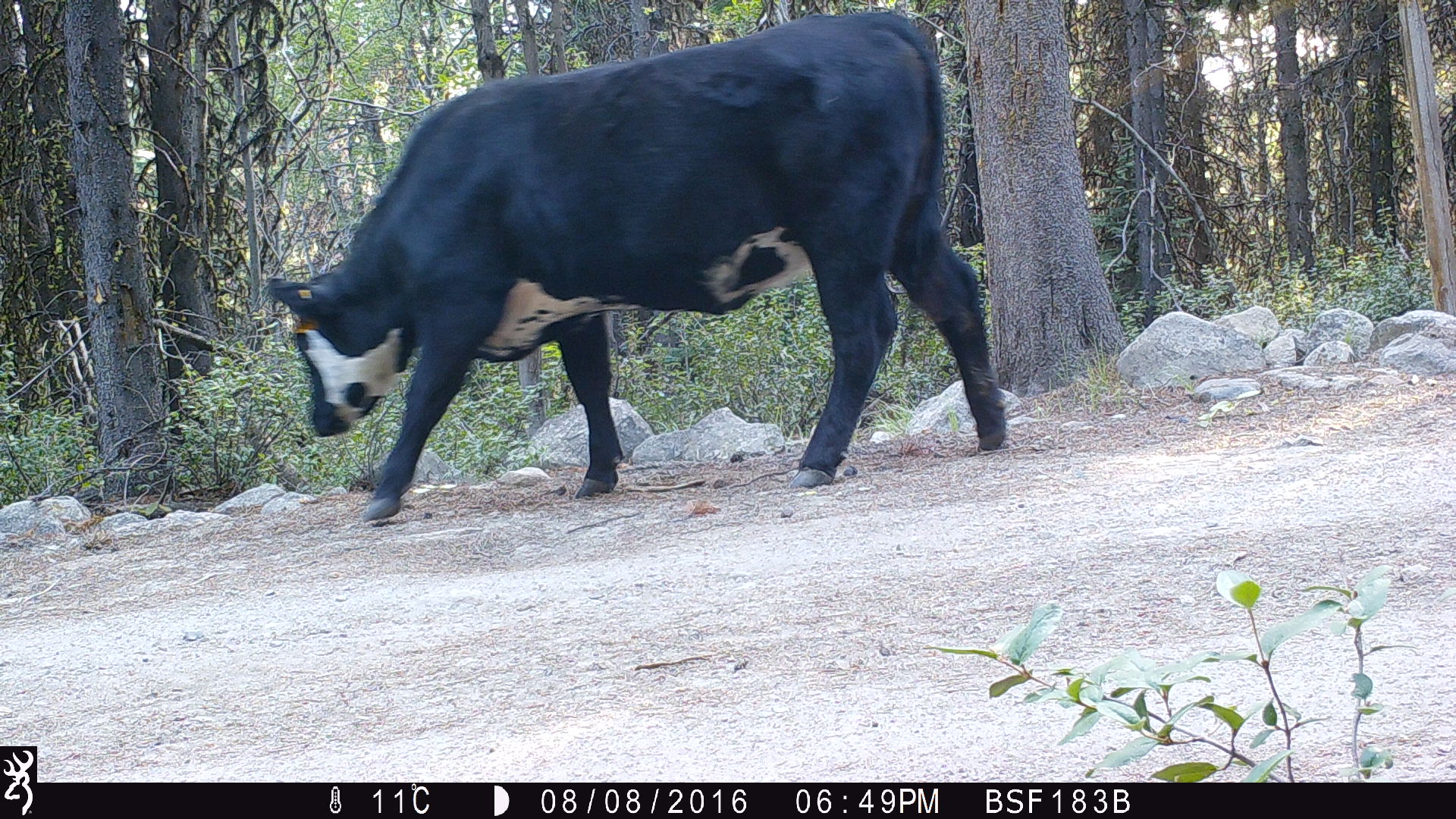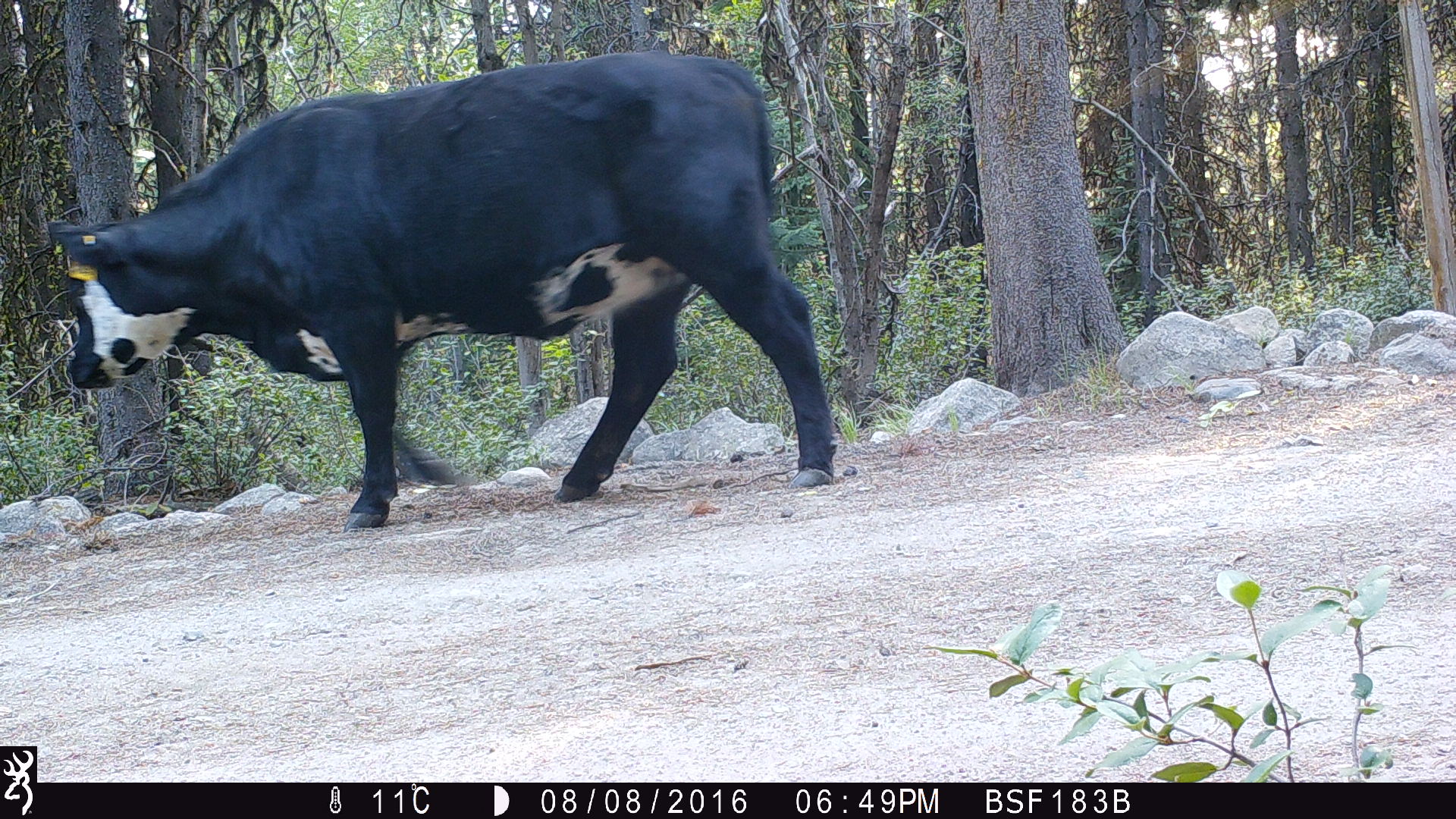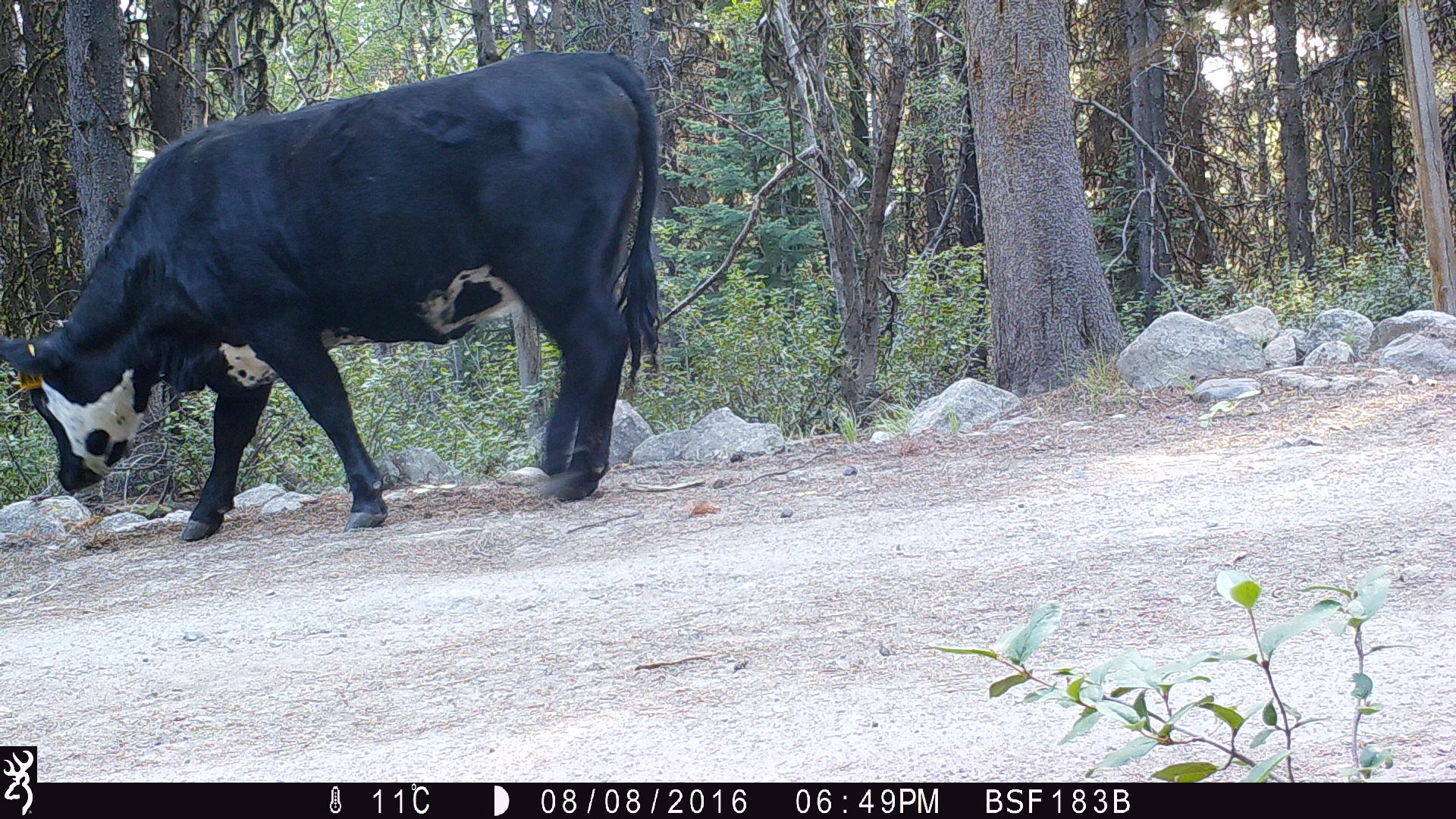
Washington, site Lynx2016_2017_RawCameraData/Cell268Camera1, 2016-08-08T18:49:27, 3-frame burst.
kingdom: Animalia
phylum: Chordata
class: Mammalia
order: Artiodactyla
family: Bovidae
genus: Bos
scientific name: Bos taurus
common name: domestic cattle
Domestic cattle (Bos taurus). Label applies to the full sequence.